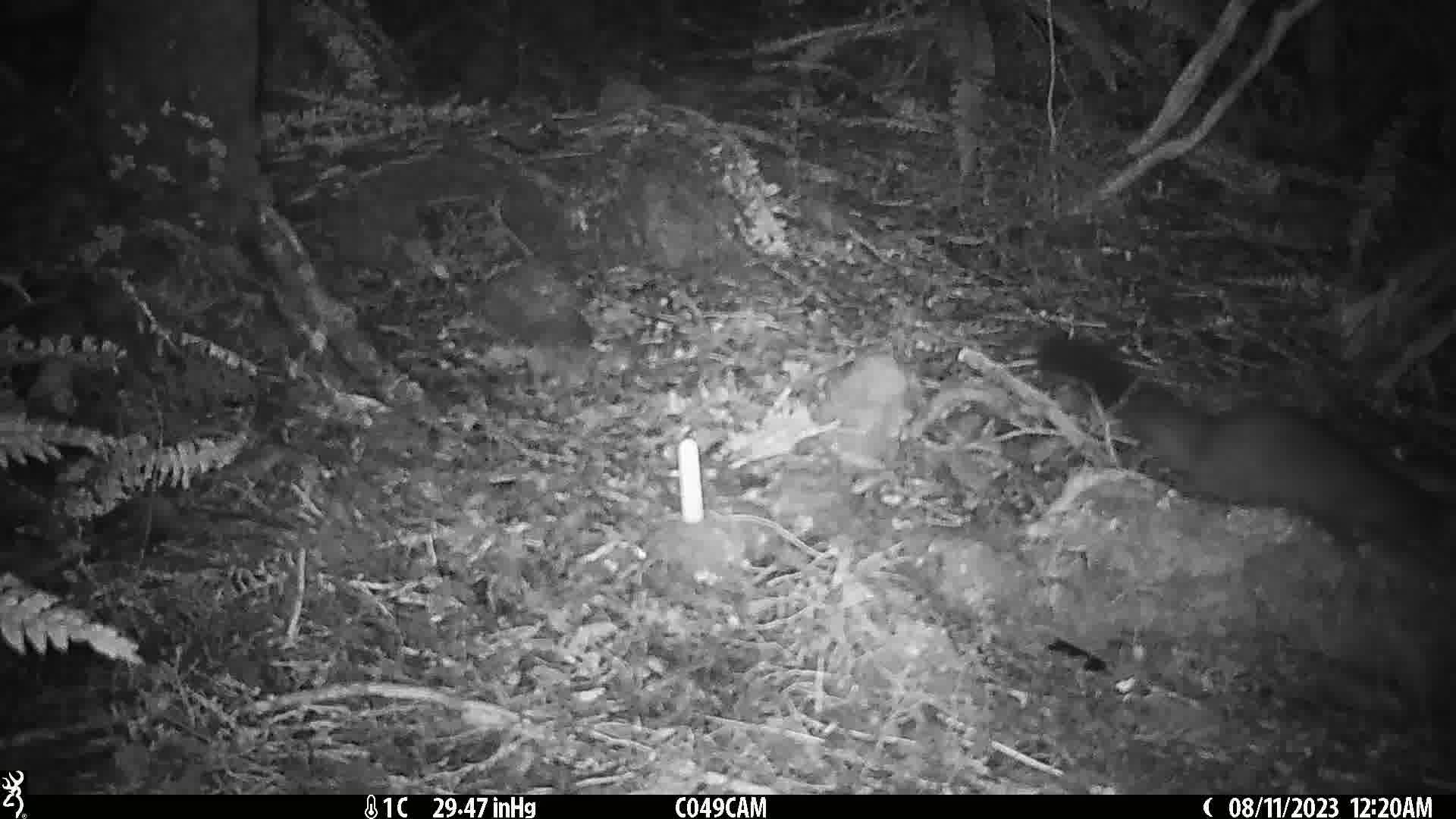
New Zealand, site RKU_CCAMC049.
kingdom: Animalia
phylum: Chordata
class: Mammalia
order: Diprotodontia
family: Phalangeridae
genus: Trichosurus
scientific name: Trichosurus vulpecula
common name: common brushtail possum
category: possum